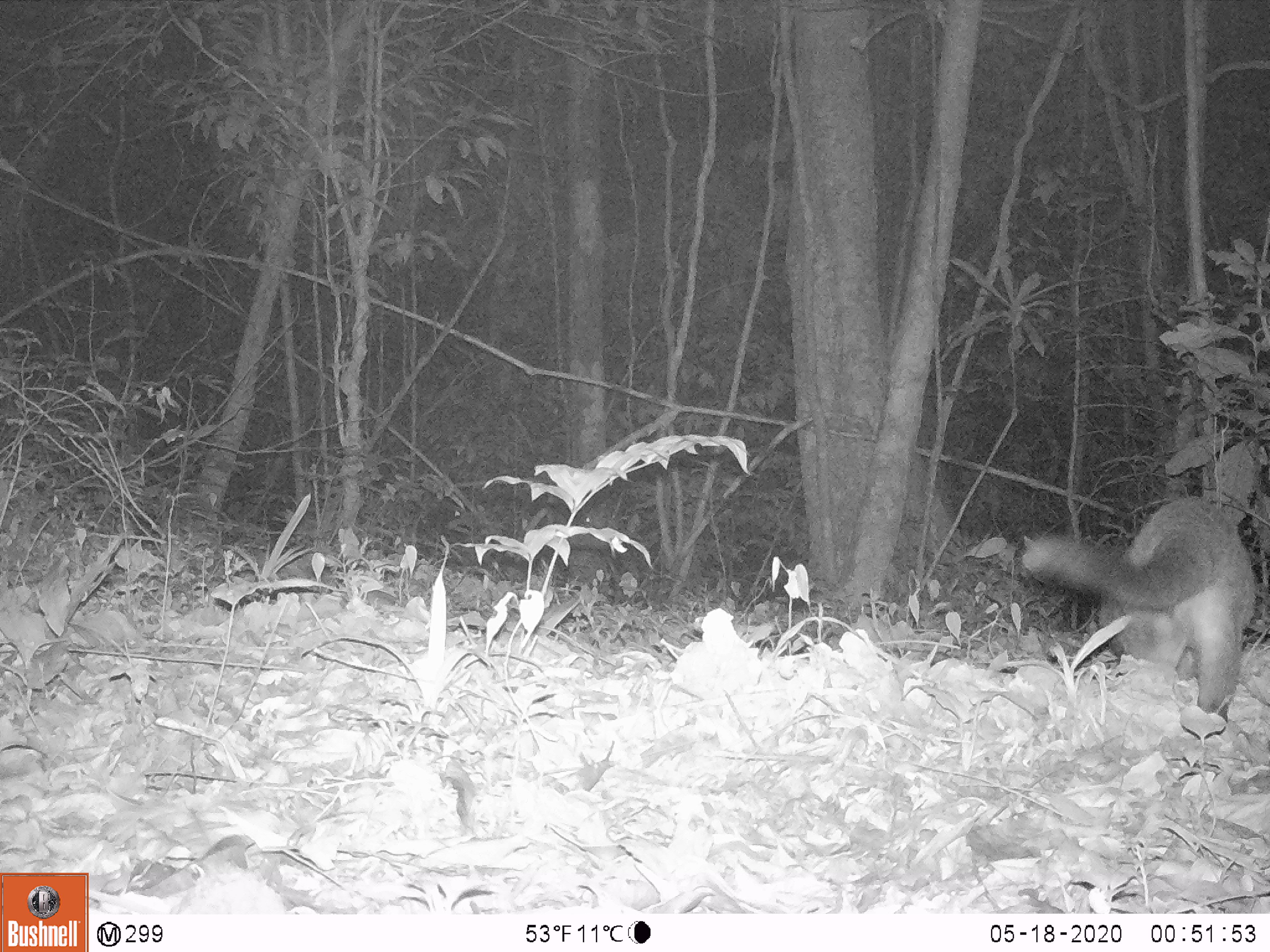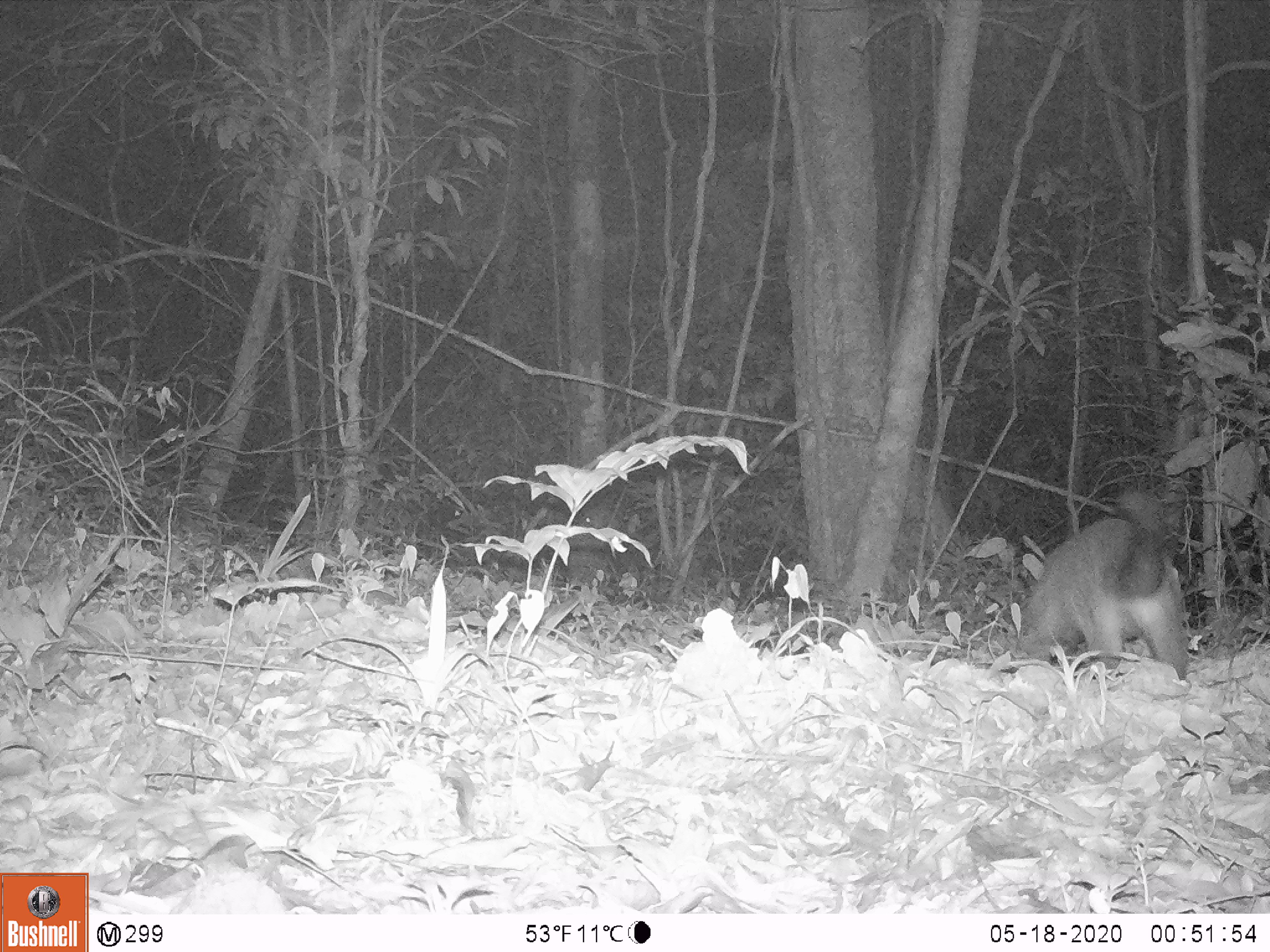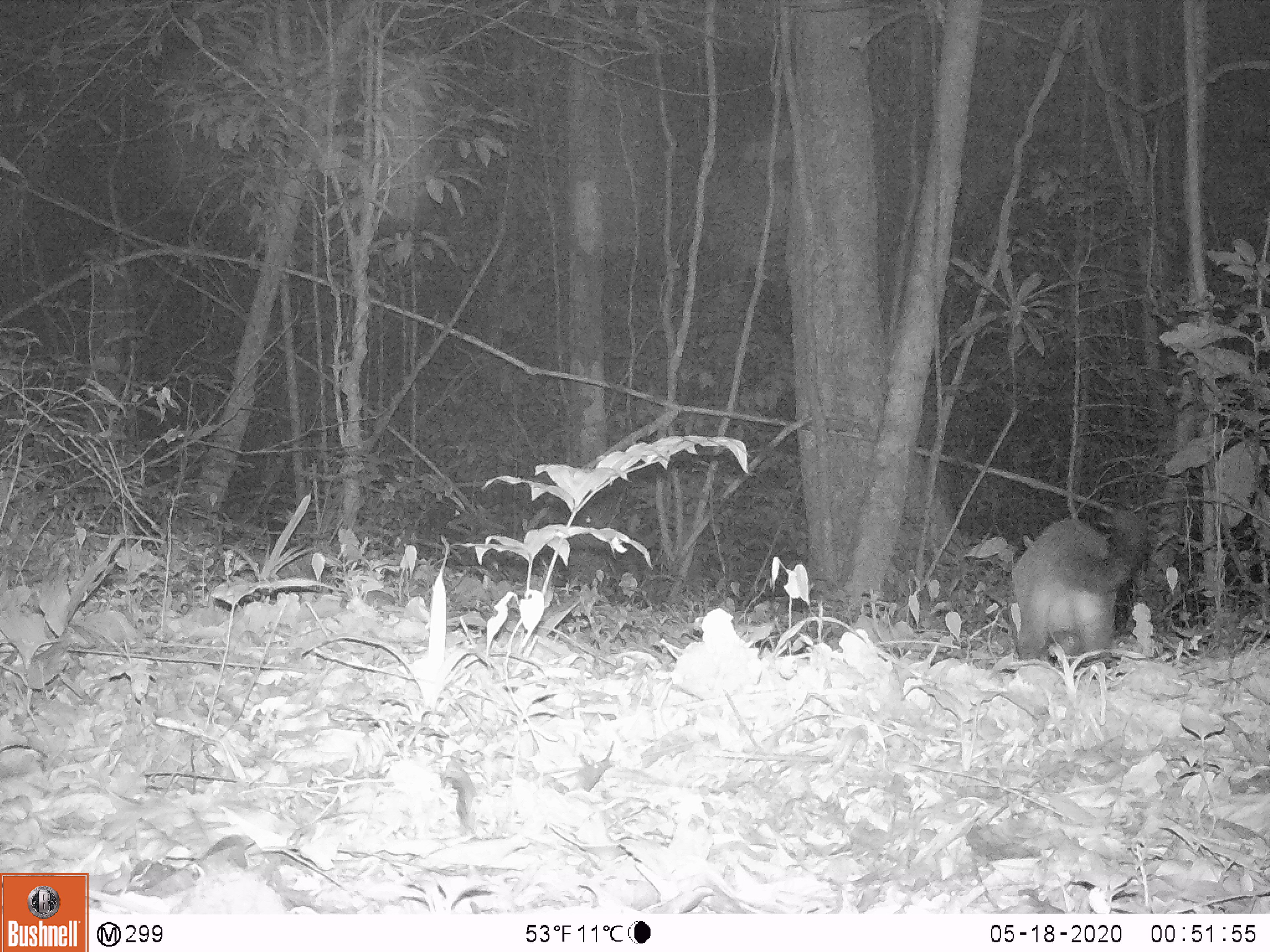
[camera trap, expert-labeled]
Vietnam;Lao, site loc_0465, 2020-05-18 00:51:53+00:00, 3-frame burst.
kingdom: Animalia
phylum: Chordata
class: Mammalia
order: Carnivora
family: Viverridae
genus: Paguma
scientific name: Paguma larvata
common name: masked palm civet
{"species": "masked palm civet (Paguma larvata)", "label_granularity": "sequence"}